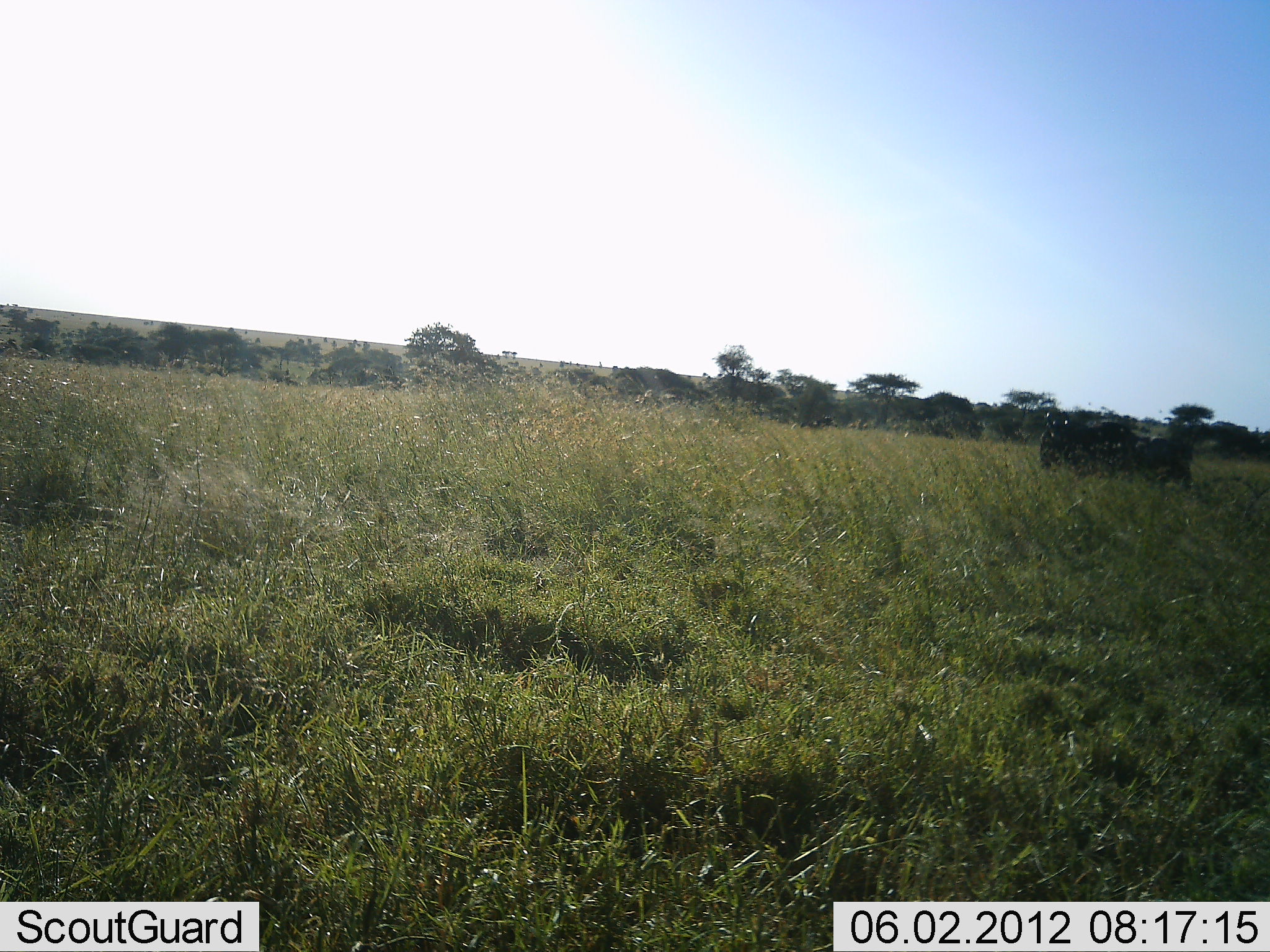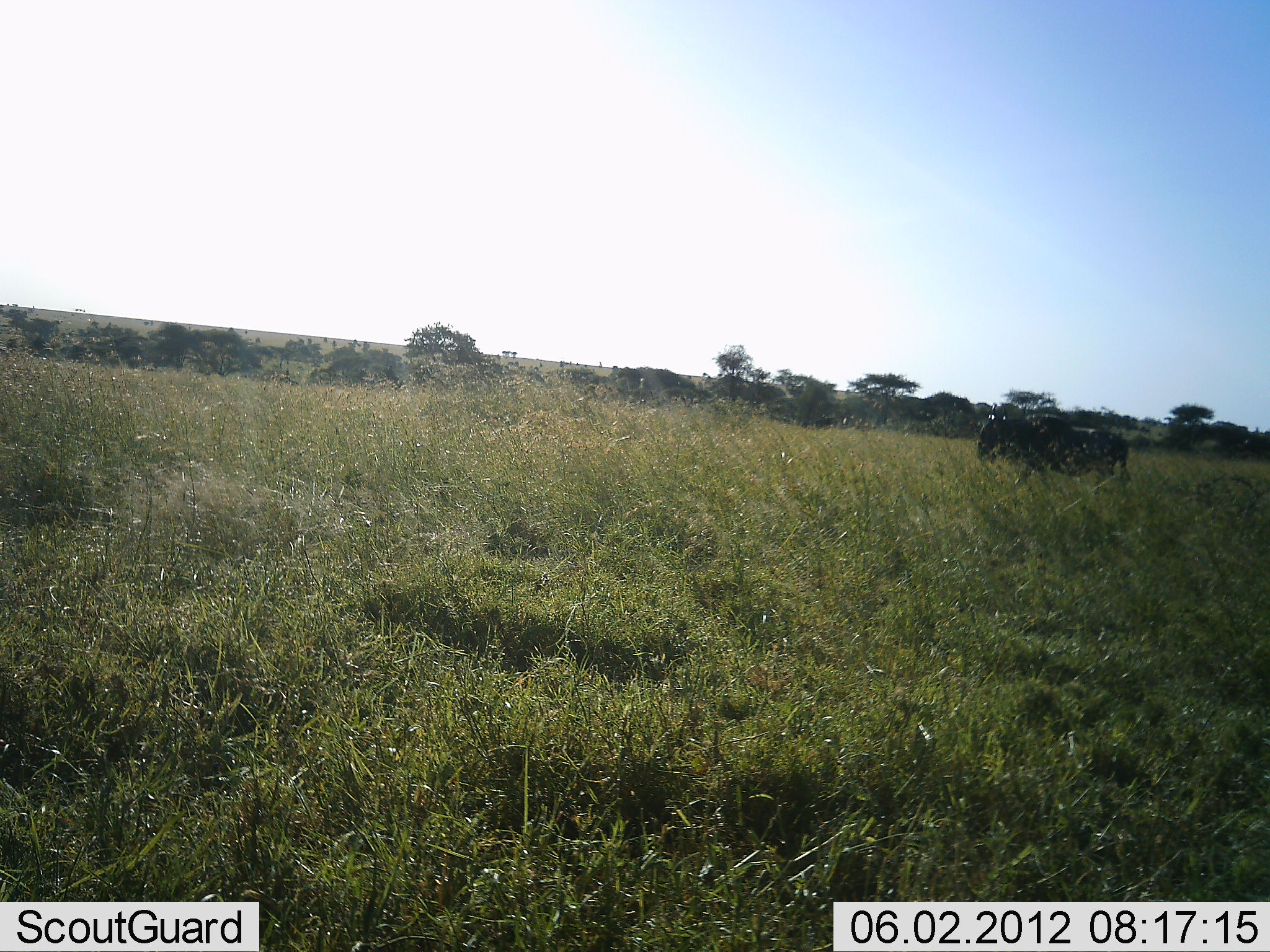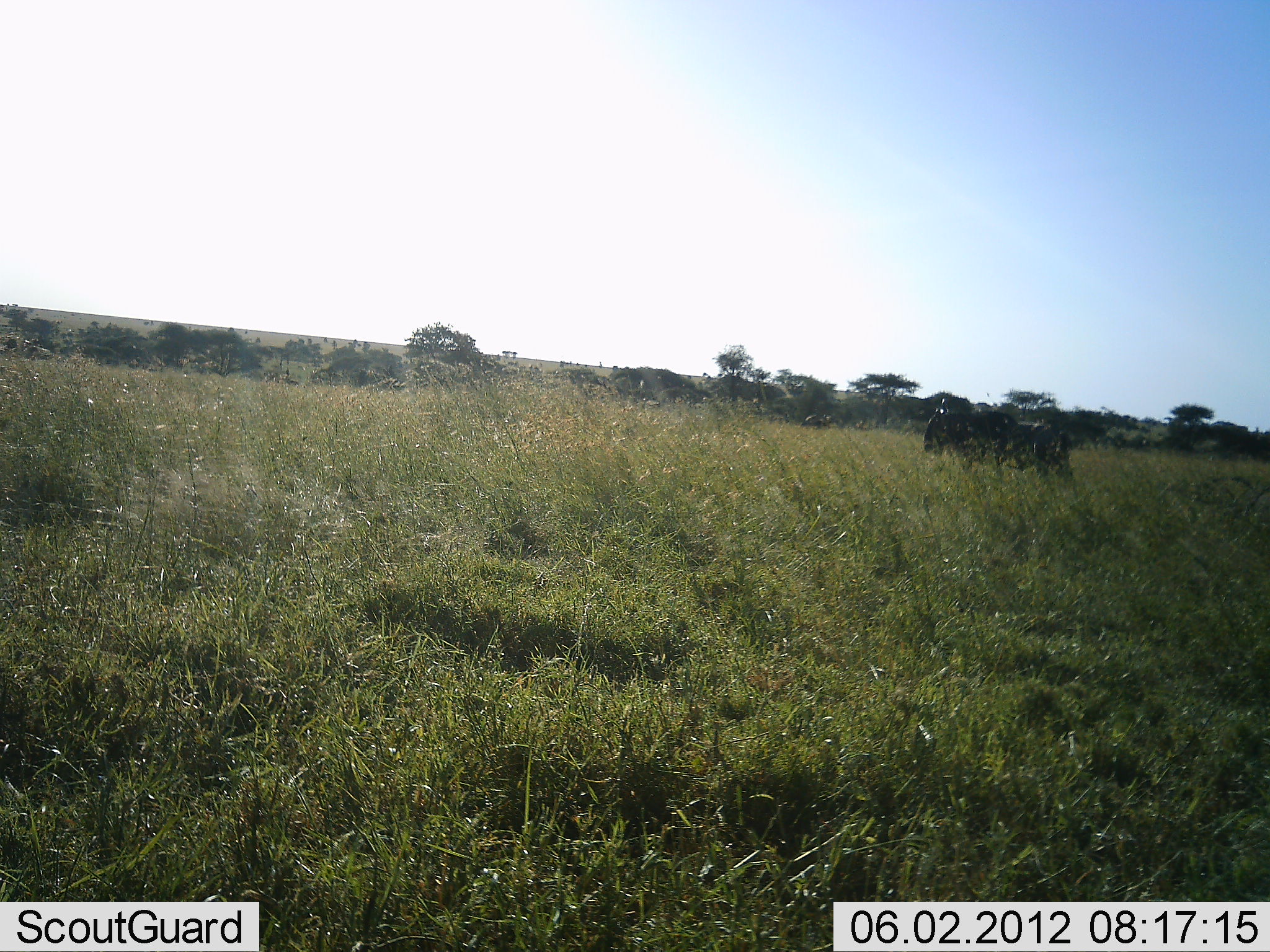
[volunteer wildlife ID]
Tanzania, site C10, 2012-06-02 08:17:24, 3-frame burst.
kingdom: Animalia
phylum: Chordata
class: Mammalia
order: Artiodactyla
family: Bovidae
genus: Connochaetes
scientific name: Connochaetes taurinus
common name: blue wildebeest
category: wildebeest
Wildebeest (blue wildebeest) (Connochaetes taurinus), count 1. Behavior (volunteer vote fractions): standing 10%, resting 0%, moving 90%, interacting 0%. Young present (vote fraction): 0%. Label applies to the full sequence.